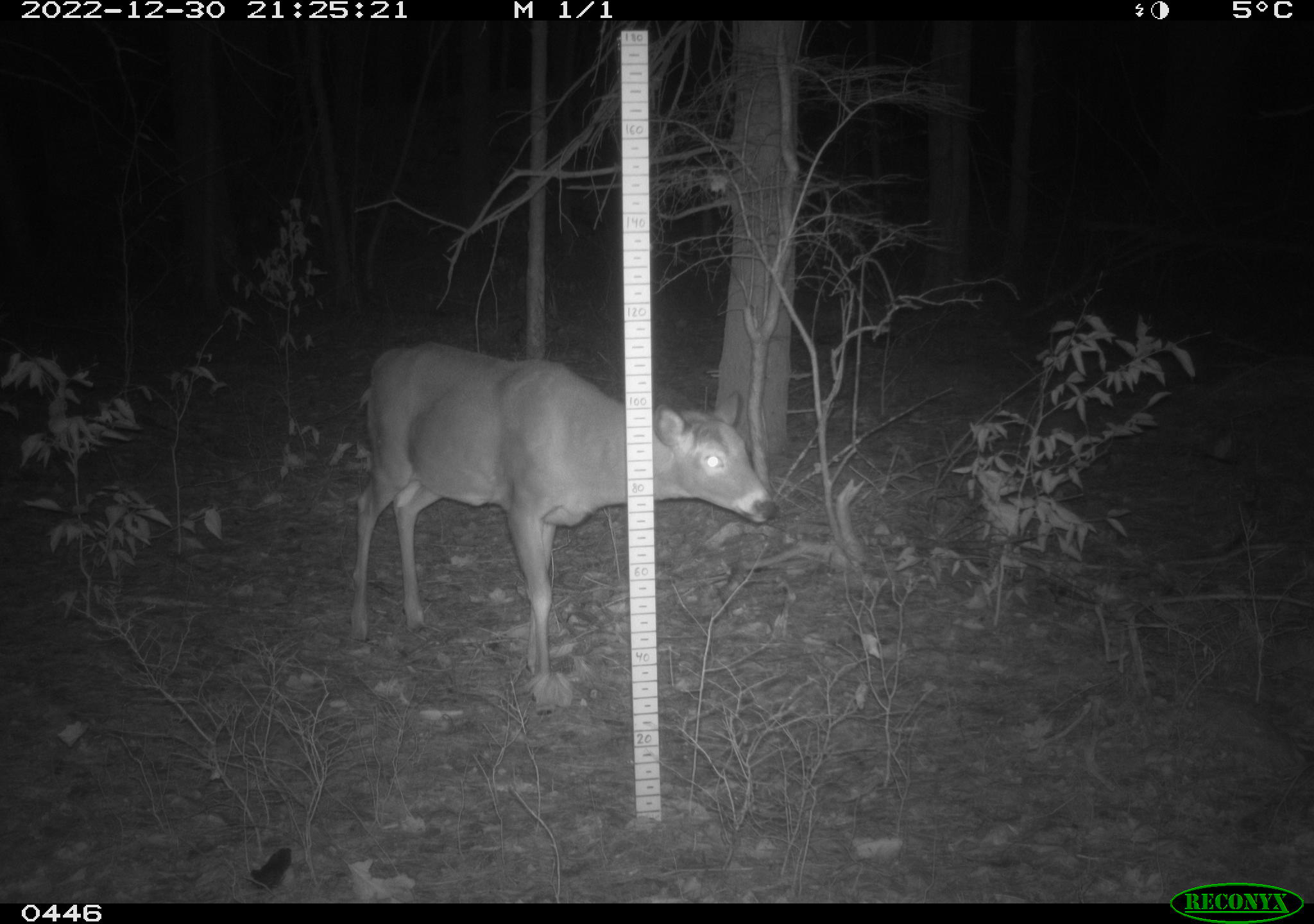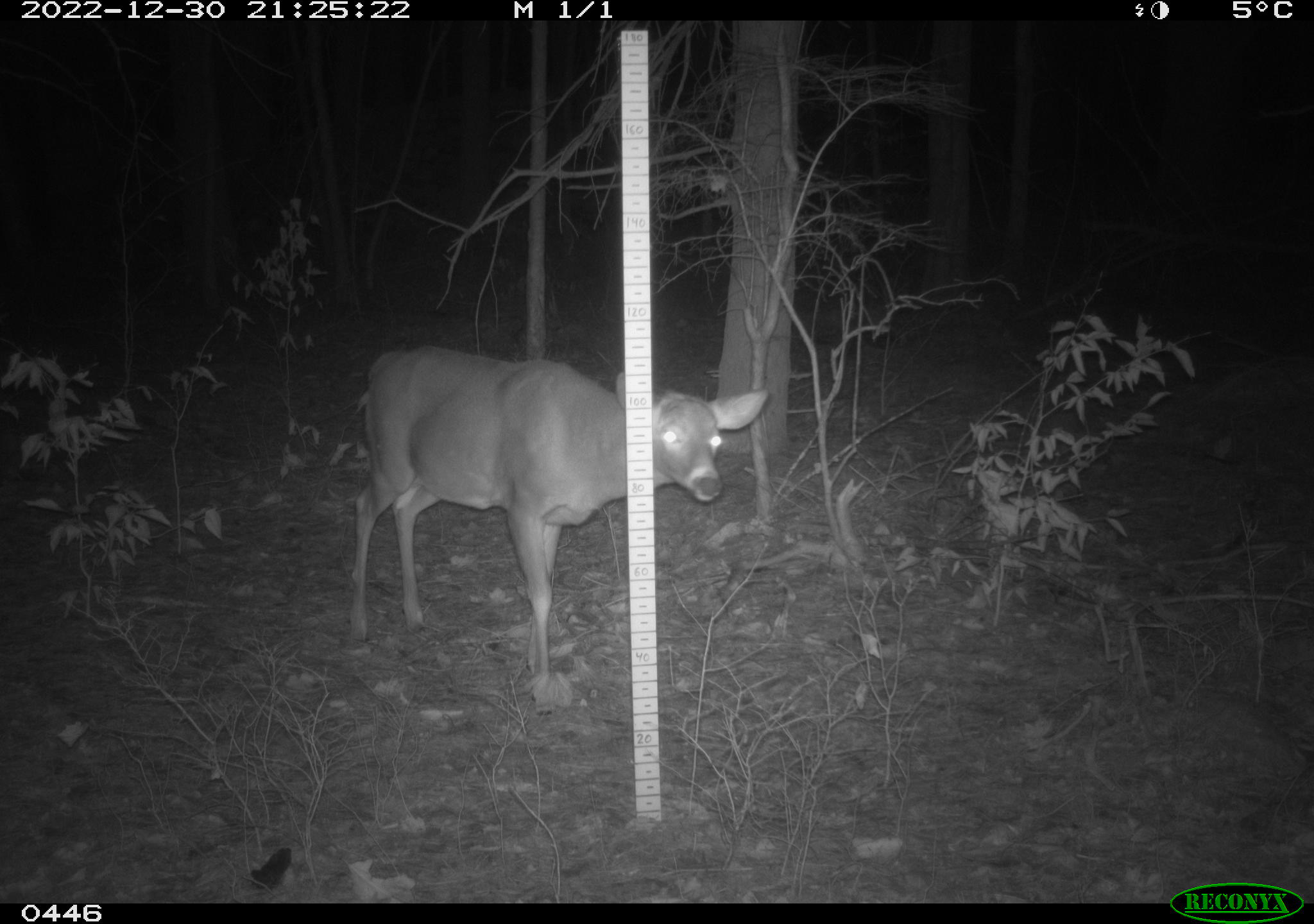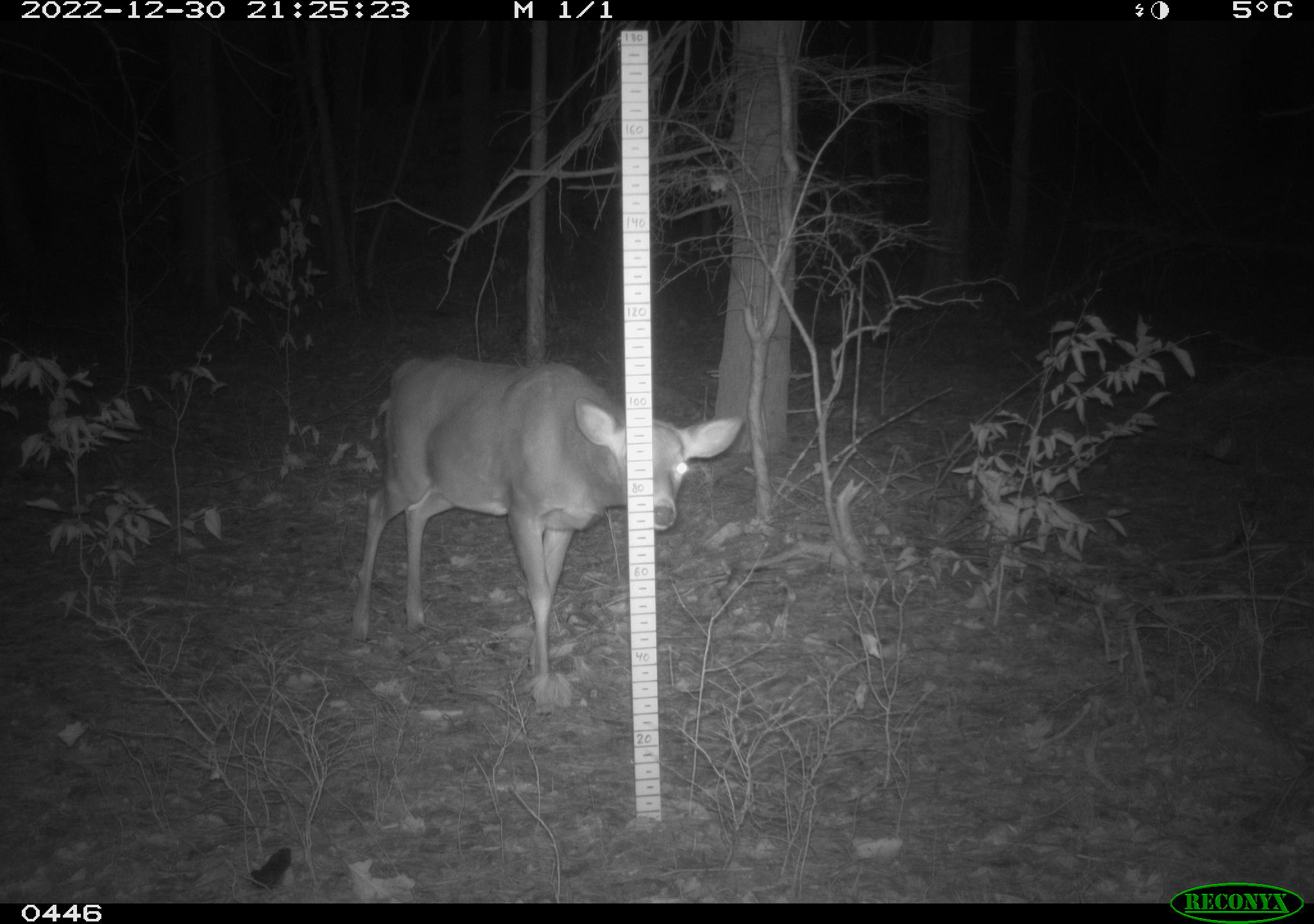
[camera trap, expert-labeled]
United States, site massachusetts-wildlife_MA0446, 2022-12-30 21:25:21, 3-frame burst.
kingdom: Animalia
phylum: Chordata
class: Mammalia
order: Artiodactyla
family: Cervidae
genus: Odocoileus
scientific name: Odocoileus virginianus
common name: white-tailed deer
White-tailed deer (Odocoileus virginianus).